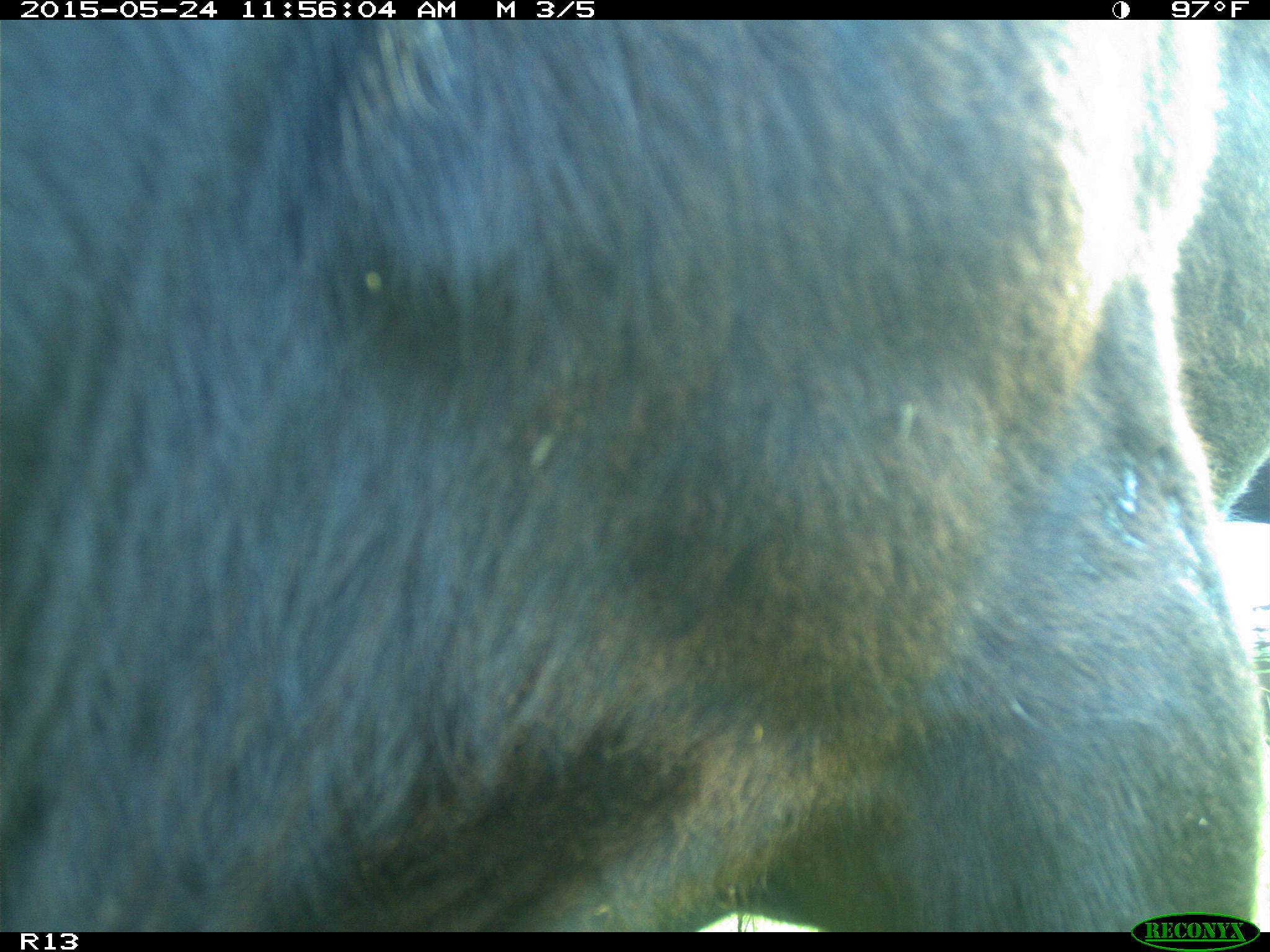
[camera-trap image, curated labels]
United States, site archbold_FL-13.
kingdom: Animalia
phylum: Chordata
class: Mammalia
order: Artiodactyla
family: Bovidae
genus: Bos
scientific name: Bos taurus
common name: domestic cow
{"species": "Bos taurus (domestic cow)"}